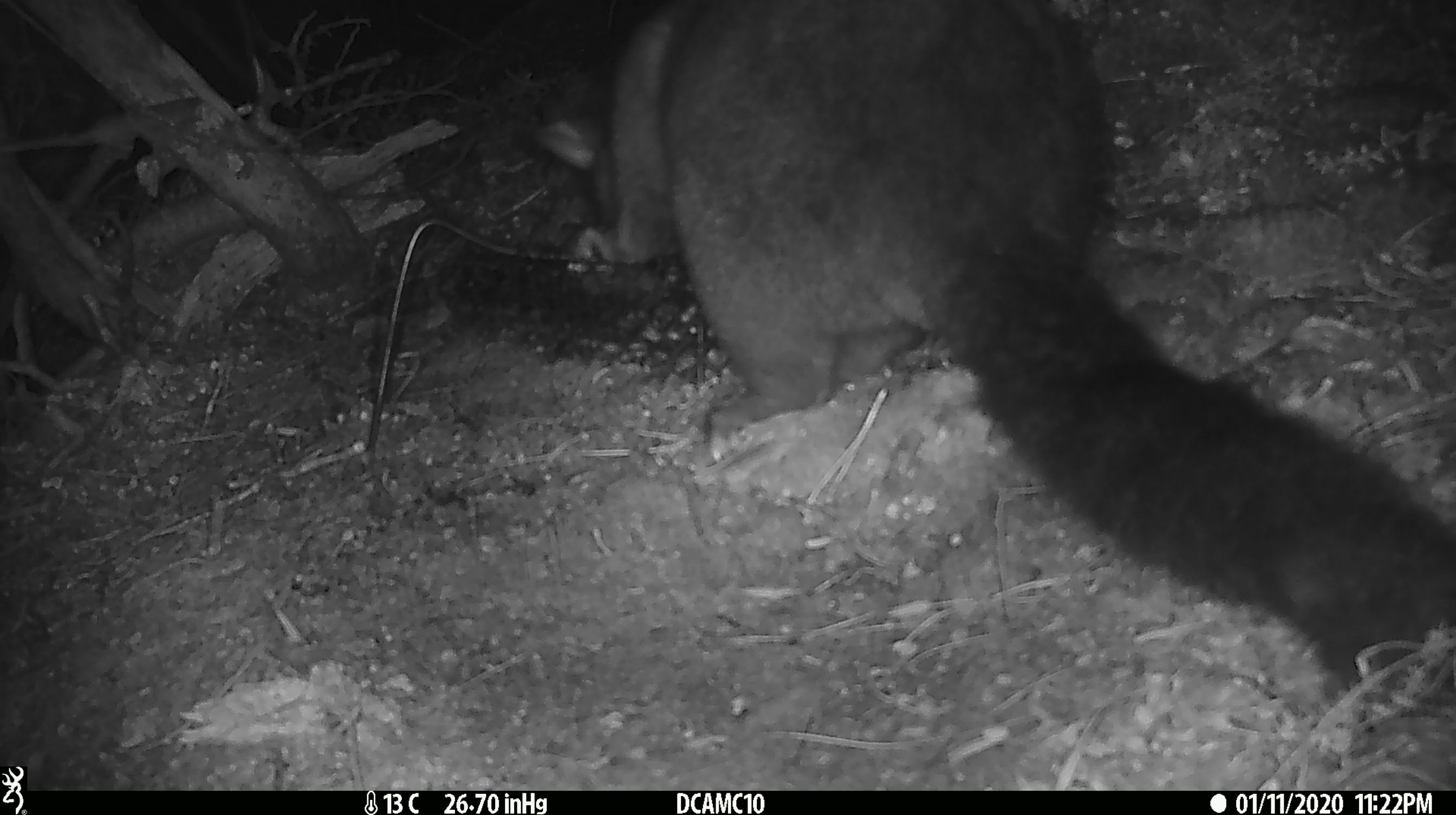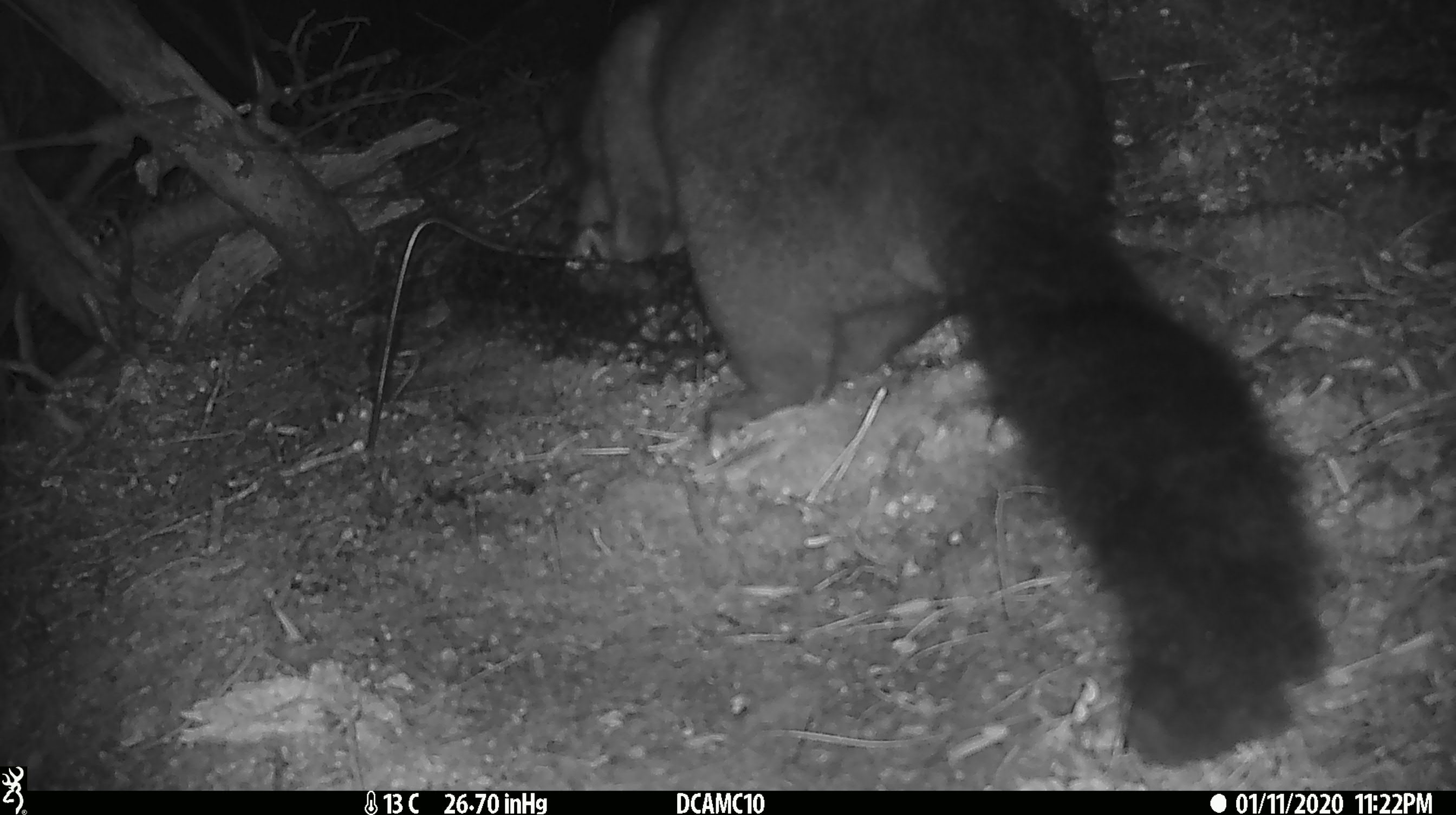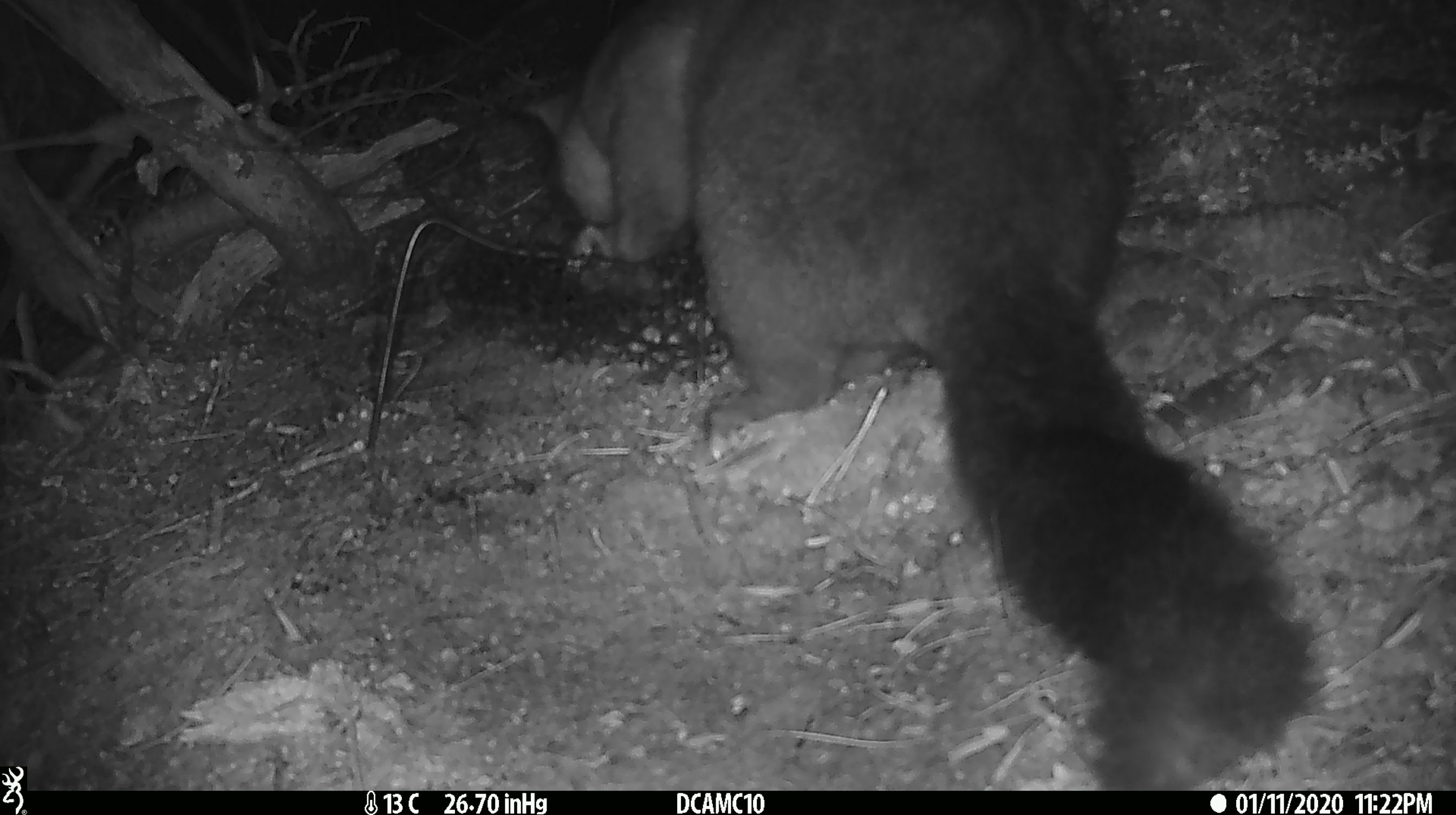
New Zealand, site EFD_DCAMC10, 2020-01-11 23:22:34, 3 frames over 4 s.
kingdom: Animalia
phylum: Chordata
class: Mammalia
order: Diprotodontia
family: Phalangeridae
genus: Trichosurus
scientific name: Trichosurus vulpecula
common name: common brushtail possum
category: possum